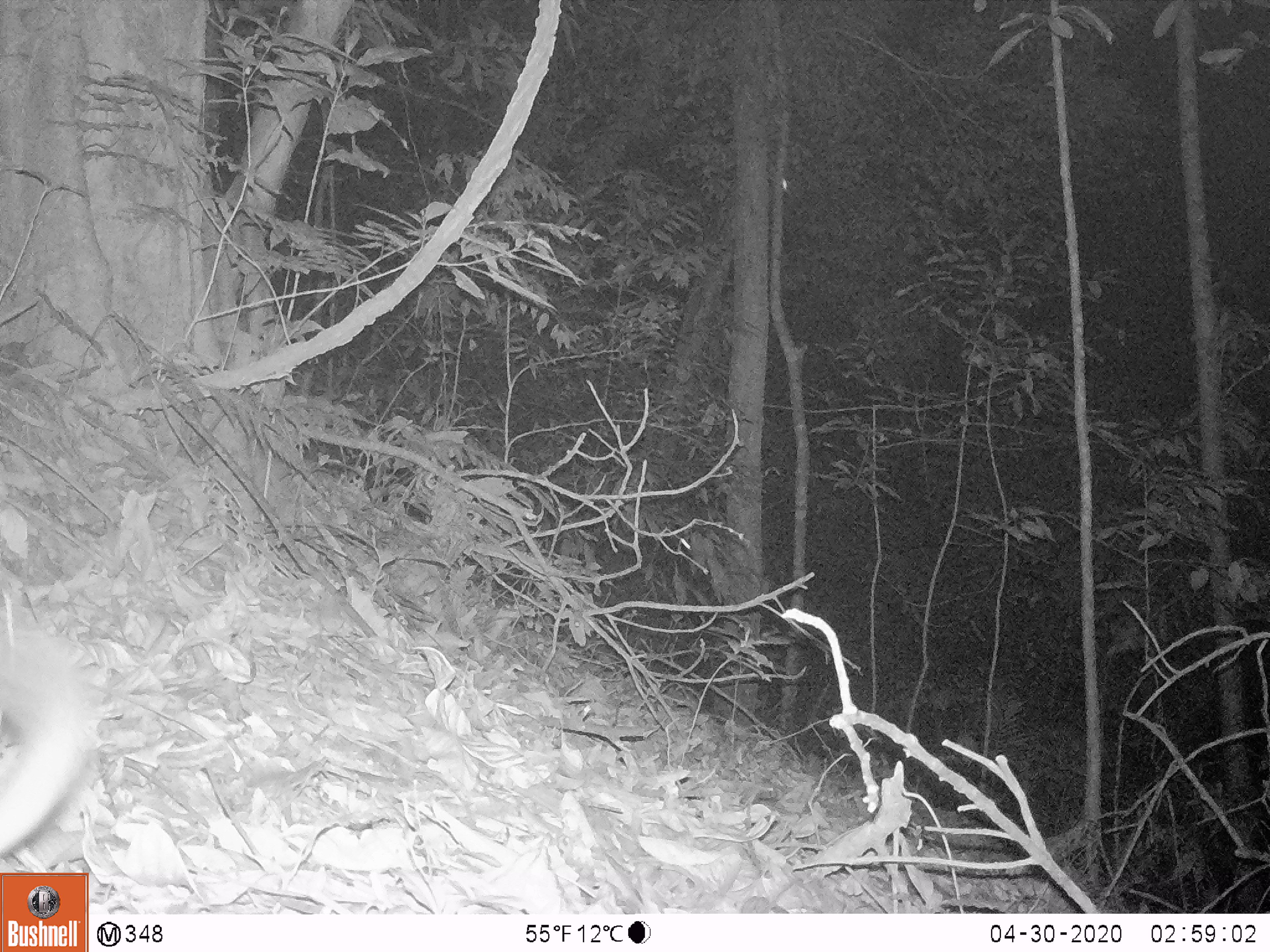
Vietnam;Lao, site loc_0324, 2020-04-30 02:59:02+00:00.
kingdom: Animalia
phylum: Chordata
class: Mammalia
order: Carnivora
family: Mustelidae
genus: Melogale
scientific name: Melogale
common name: ferret badger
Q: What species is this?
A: Ferret badger (Melogale).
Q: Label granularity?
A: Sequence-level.